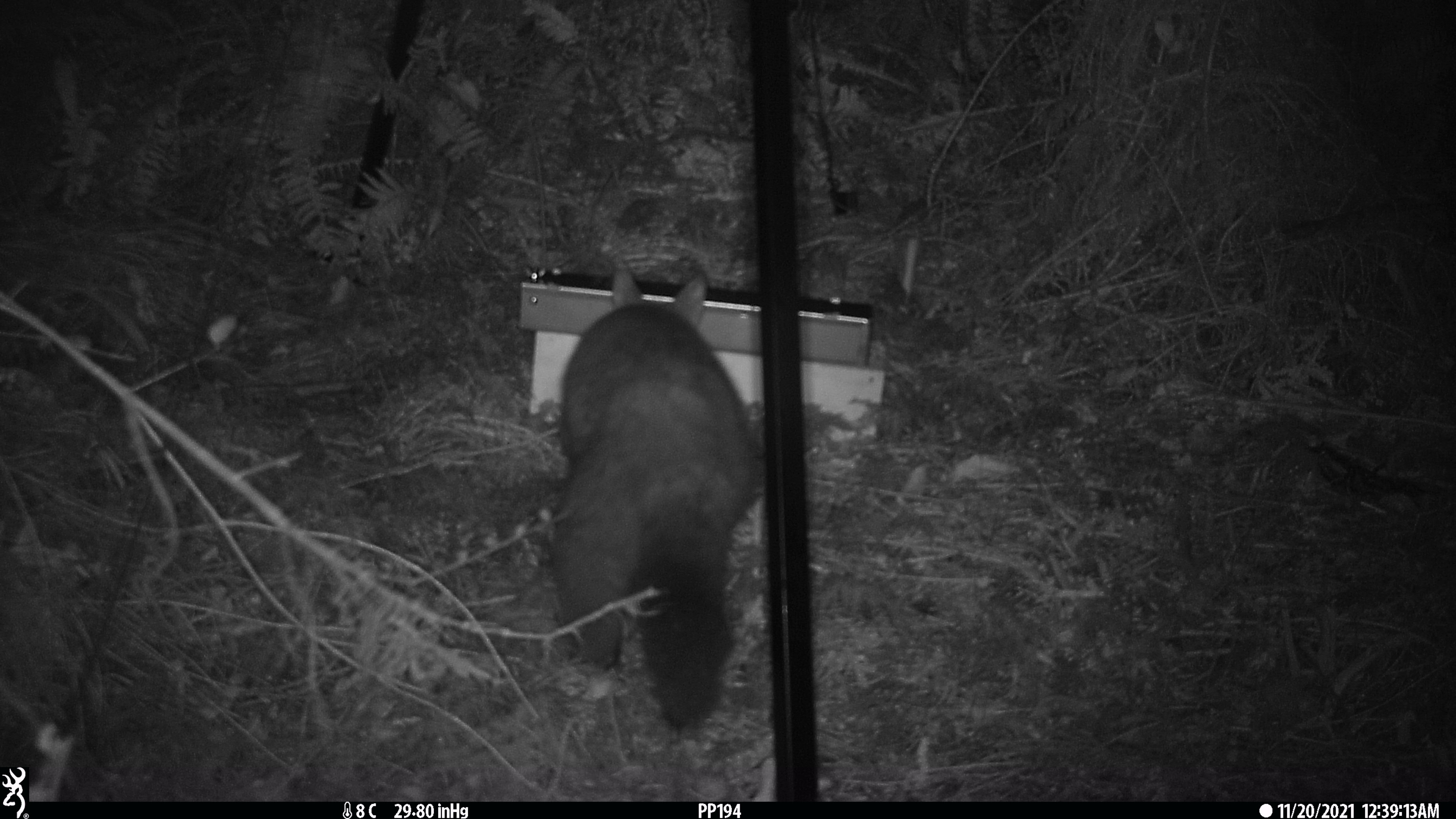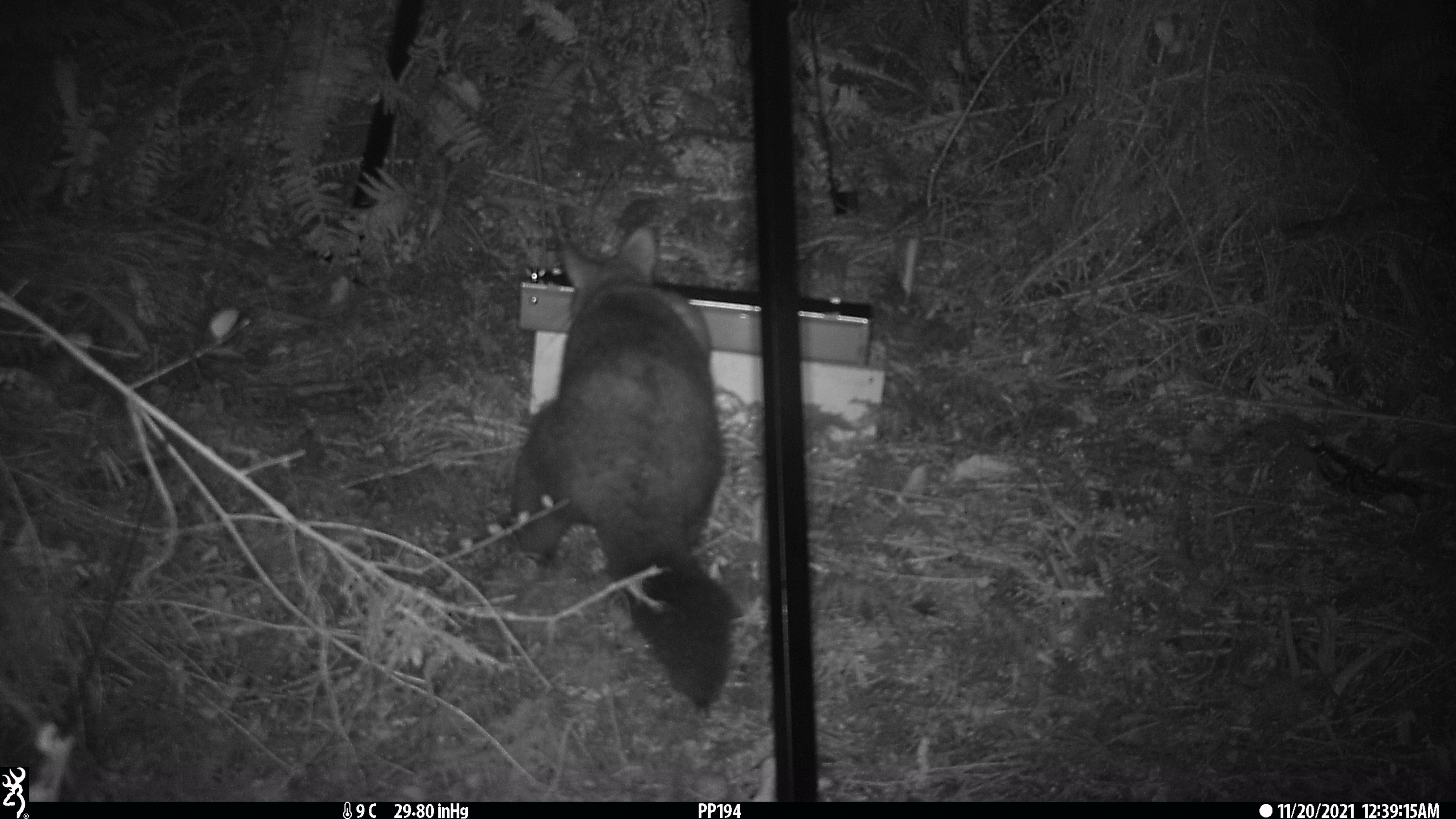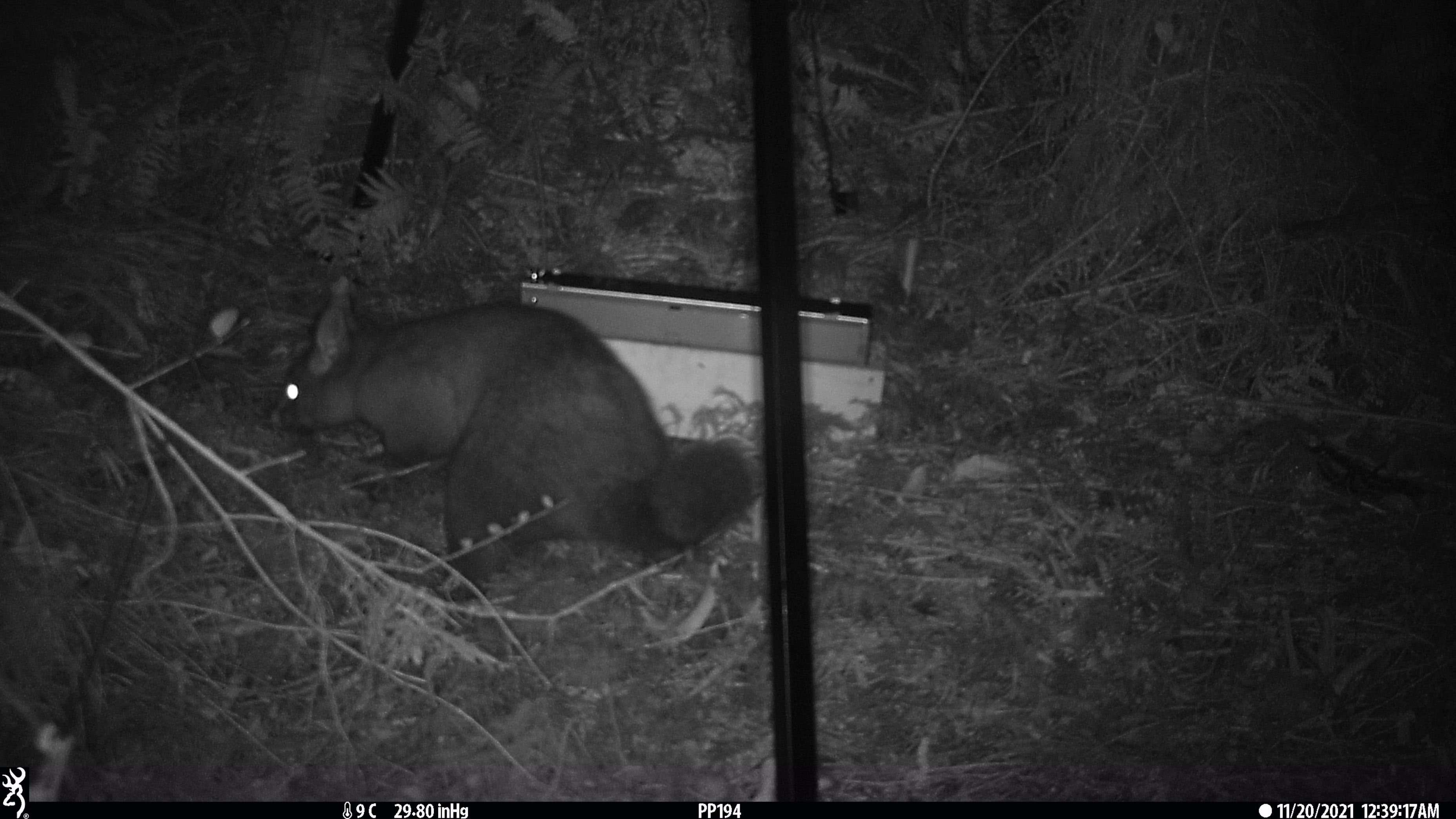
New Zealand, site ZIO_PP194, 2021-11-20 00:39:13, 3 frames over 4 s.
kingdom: Animalia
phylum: Chordata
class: Mammalia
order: Diprotodontia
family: Phalangeridae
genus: Trichosurus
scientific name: Trichosurus vulpecula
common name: common brushtail possum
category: possum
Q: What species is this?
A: Possum (common brushtail possum) (Trichosurus vulpecula).